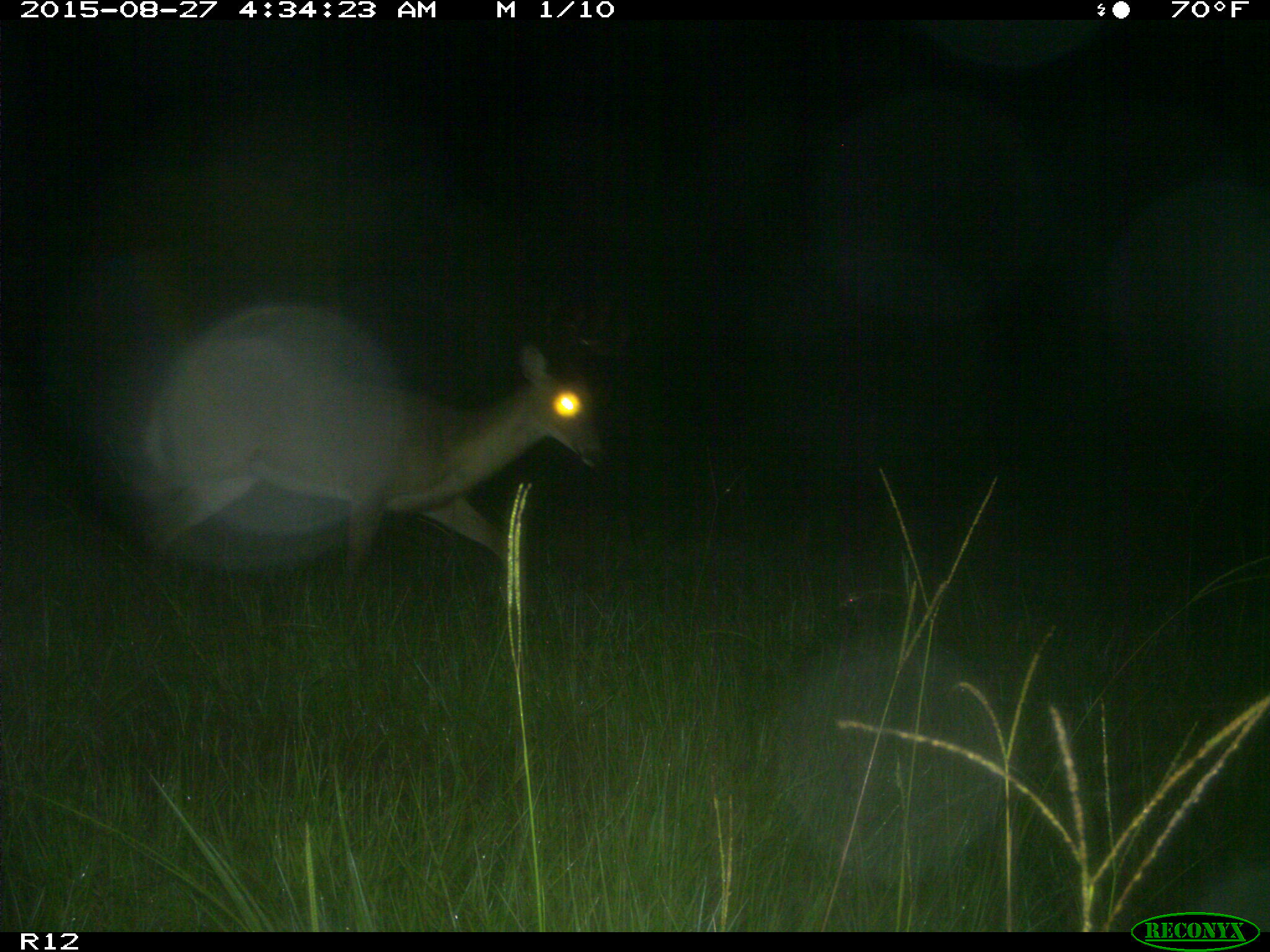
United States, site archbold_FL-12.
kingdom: Animalia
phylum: Chordata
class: Mammalia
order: Artiodactyla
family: Cervidae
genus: Odocoileus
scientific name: Odocoileus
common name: deer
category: unidentified deer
Unidentified deer (deer) (Odocoileus).